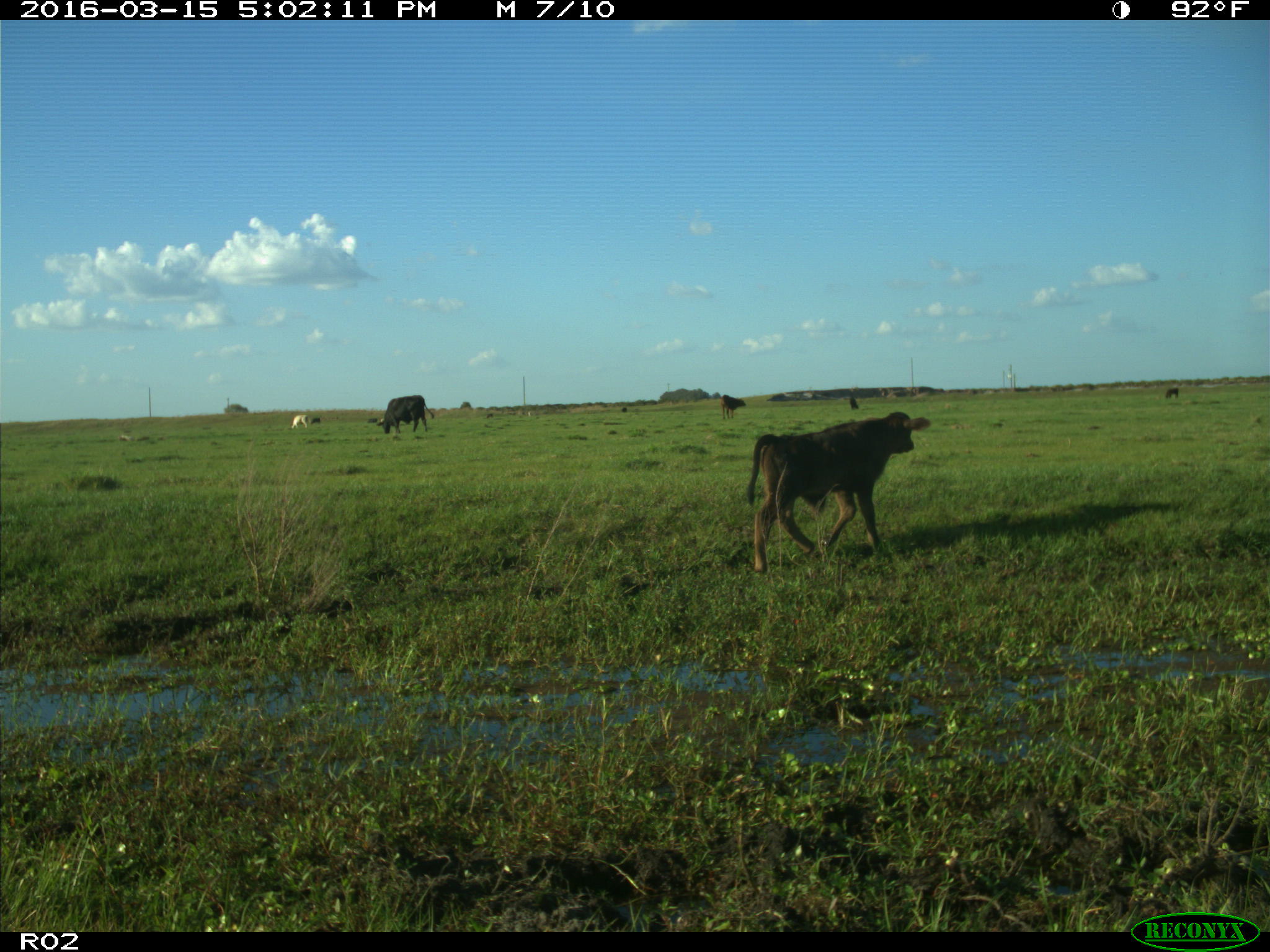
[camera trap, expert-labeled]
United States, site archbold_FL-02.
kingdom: Animalia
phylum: Chordata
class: Mammalia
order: Artiodactyla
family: Bovidae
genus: Bos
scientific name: Bos taurus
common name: domestic cow